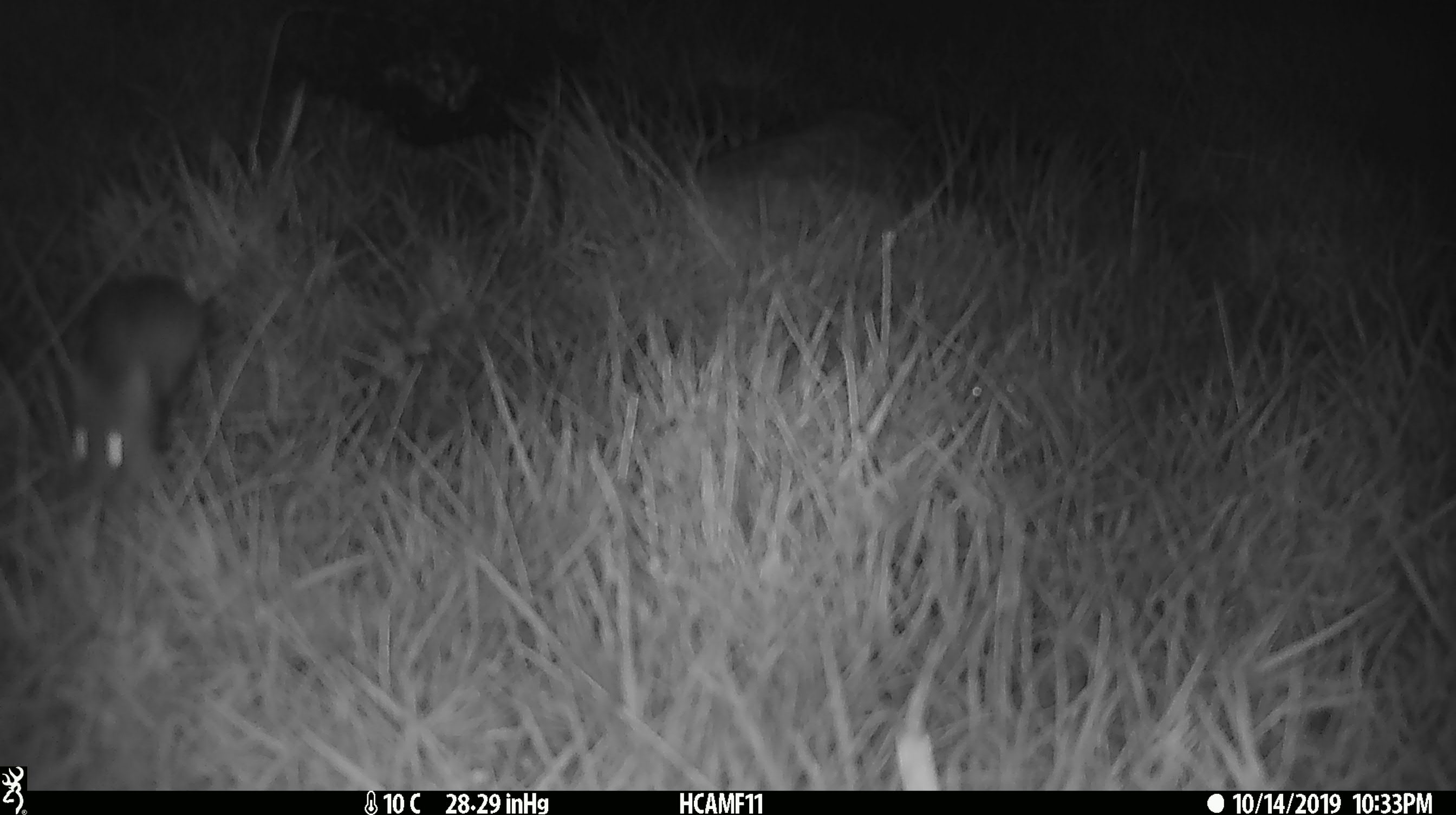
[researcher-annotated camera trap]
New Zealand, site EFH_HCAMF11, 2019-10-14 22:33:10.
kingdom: Animalia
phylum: Chordata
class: Mammalia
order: Rodentia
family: Muridae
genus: Mus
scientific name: Mus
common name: mouse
Mouse (Mus).